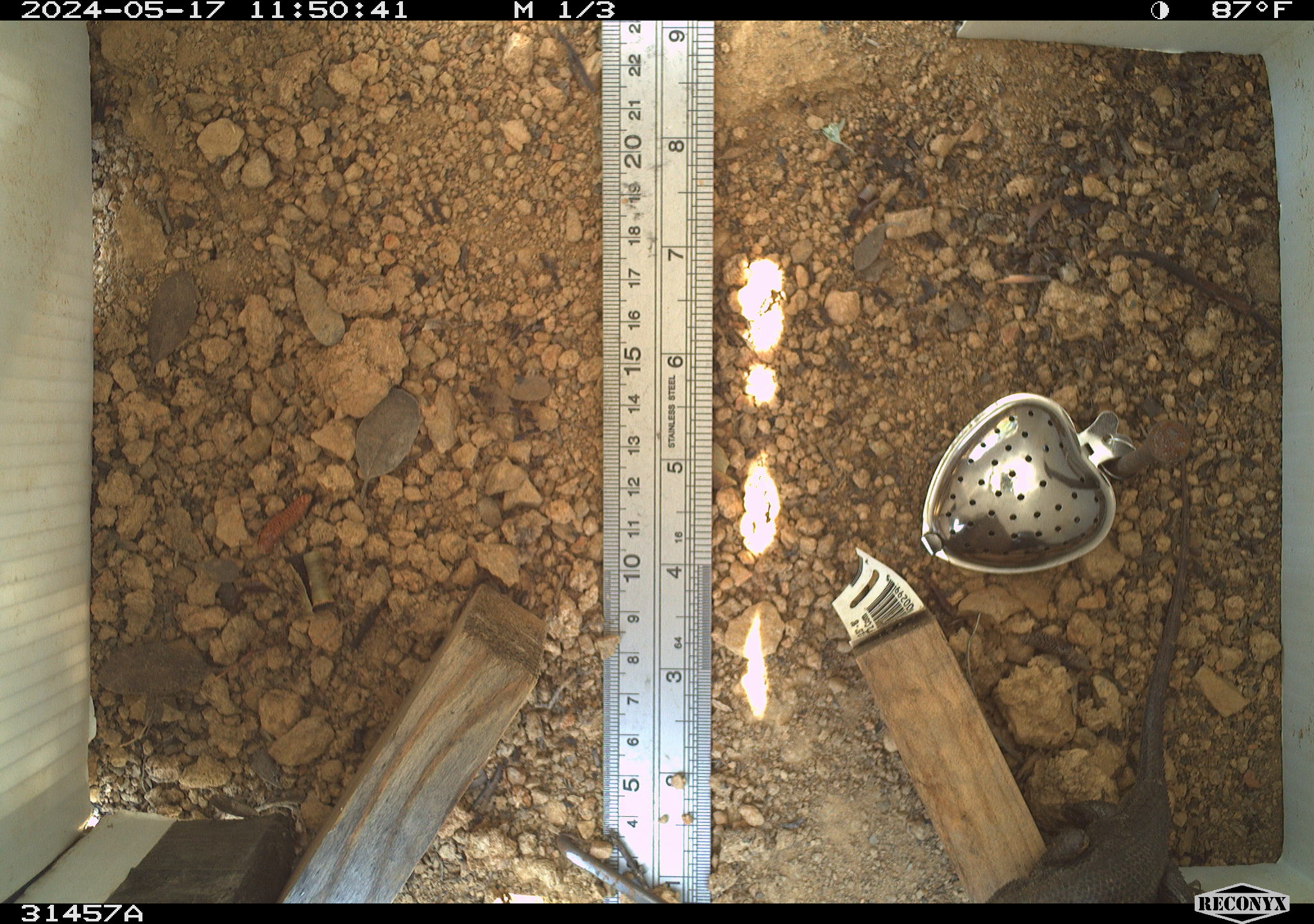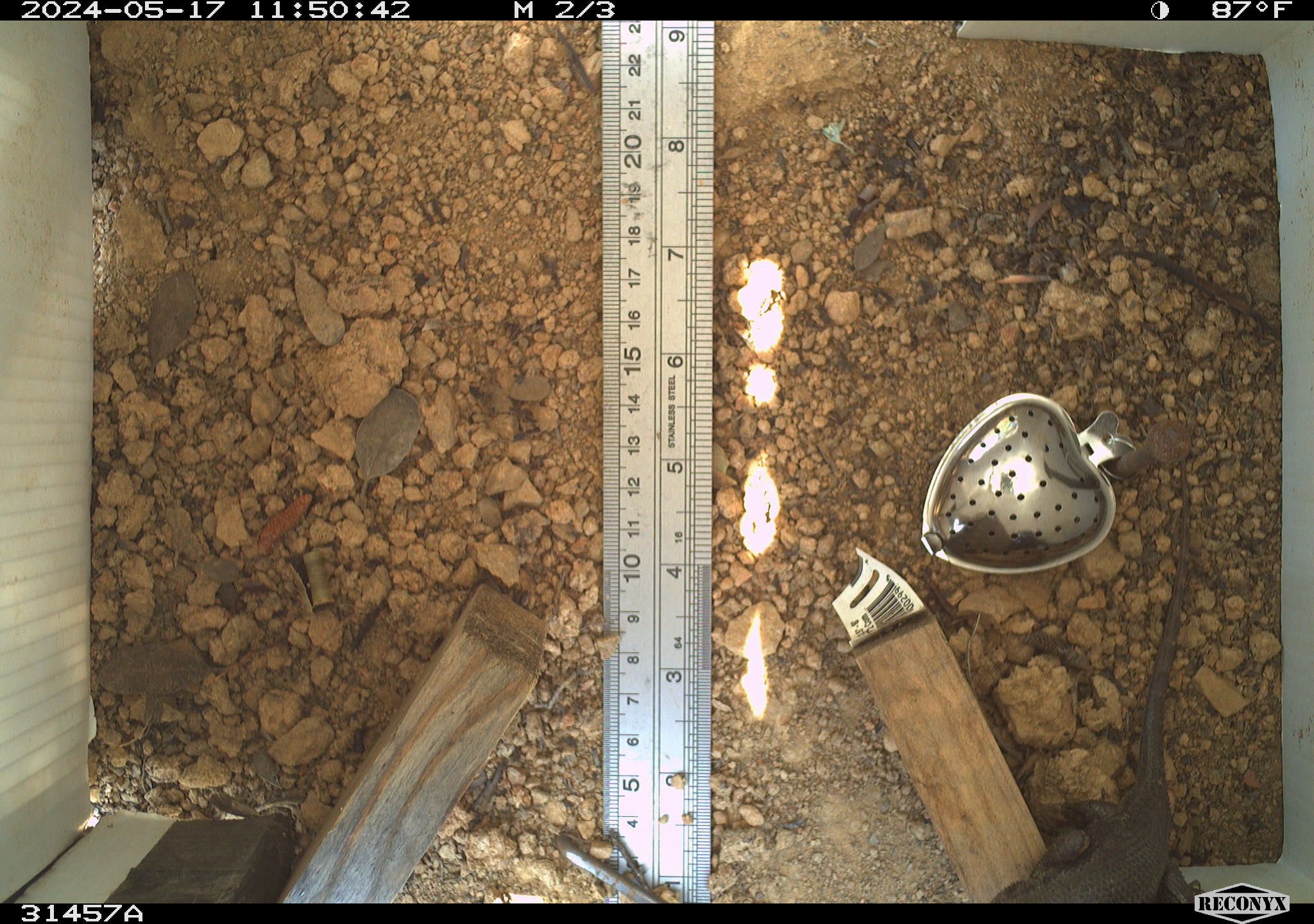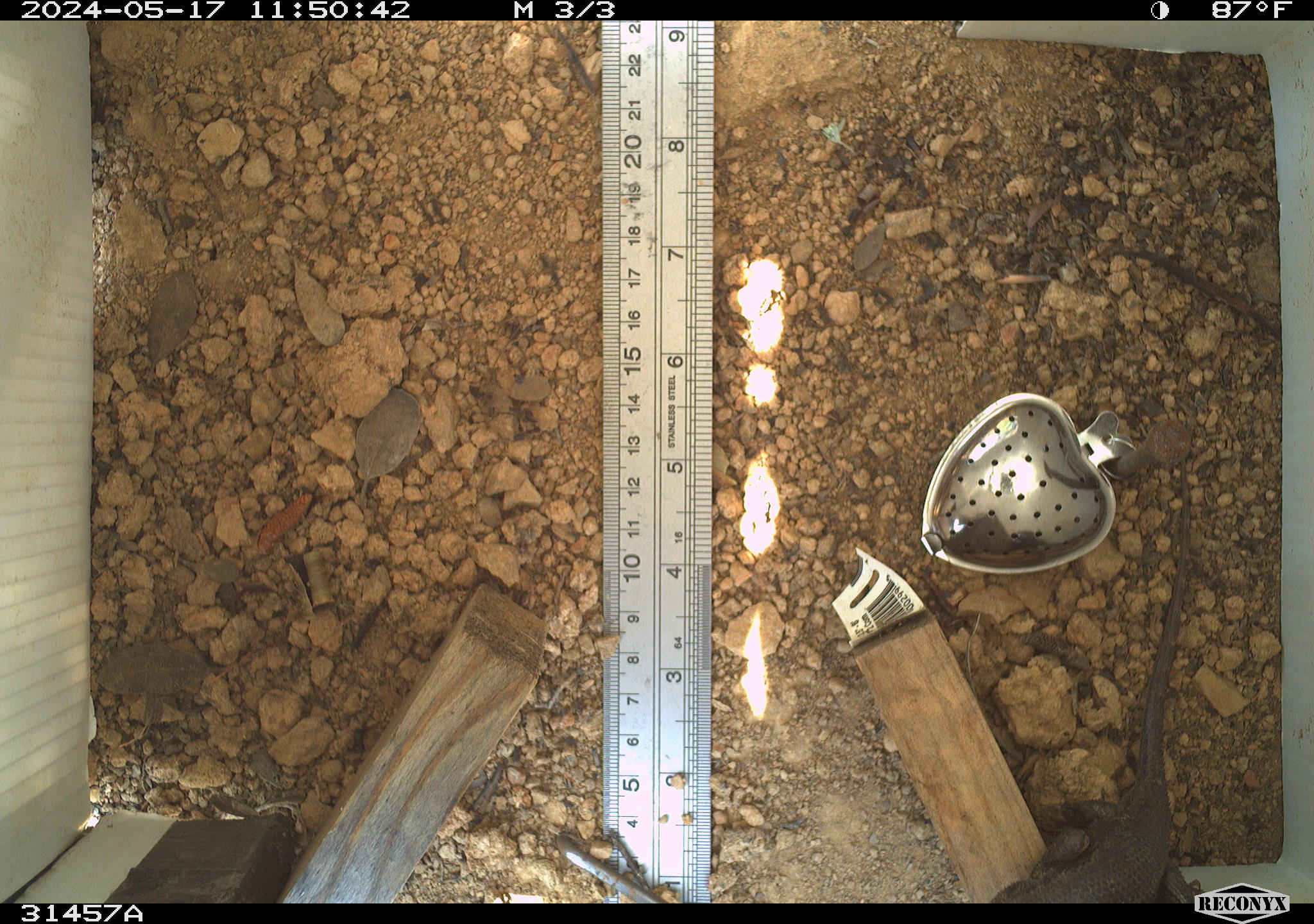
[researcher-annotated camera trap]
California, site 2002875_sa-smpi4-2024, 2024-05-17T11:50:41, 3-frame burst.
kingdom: Animalia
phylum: Chordata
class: Reptilia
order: Squamata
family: Phrynosomatidae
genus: Sceloporus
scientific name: Sceloporus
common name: spiny lizards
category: sceloporus species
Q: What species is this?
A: Sceloporus species (spiny lizards) (Sceloporus).